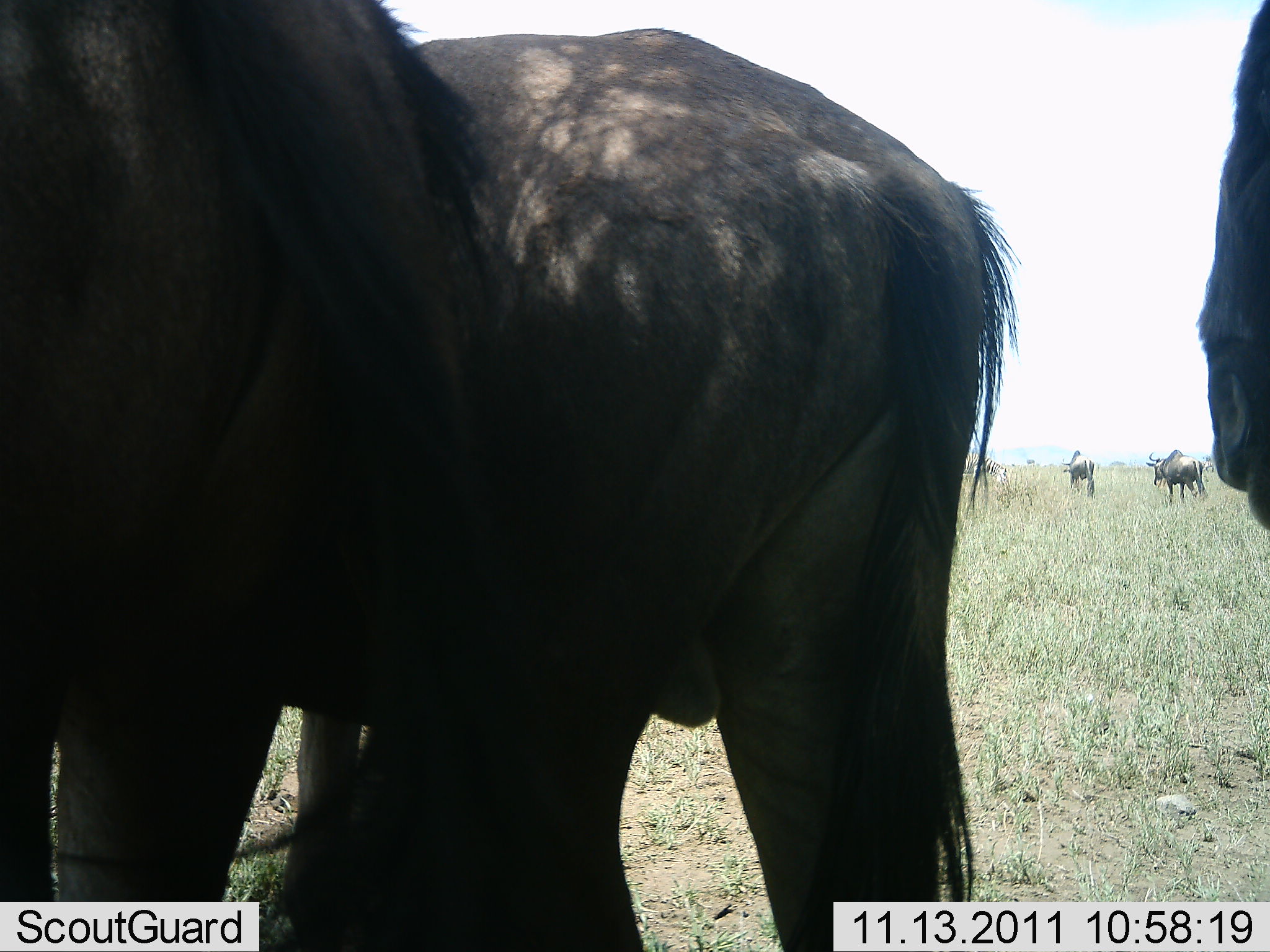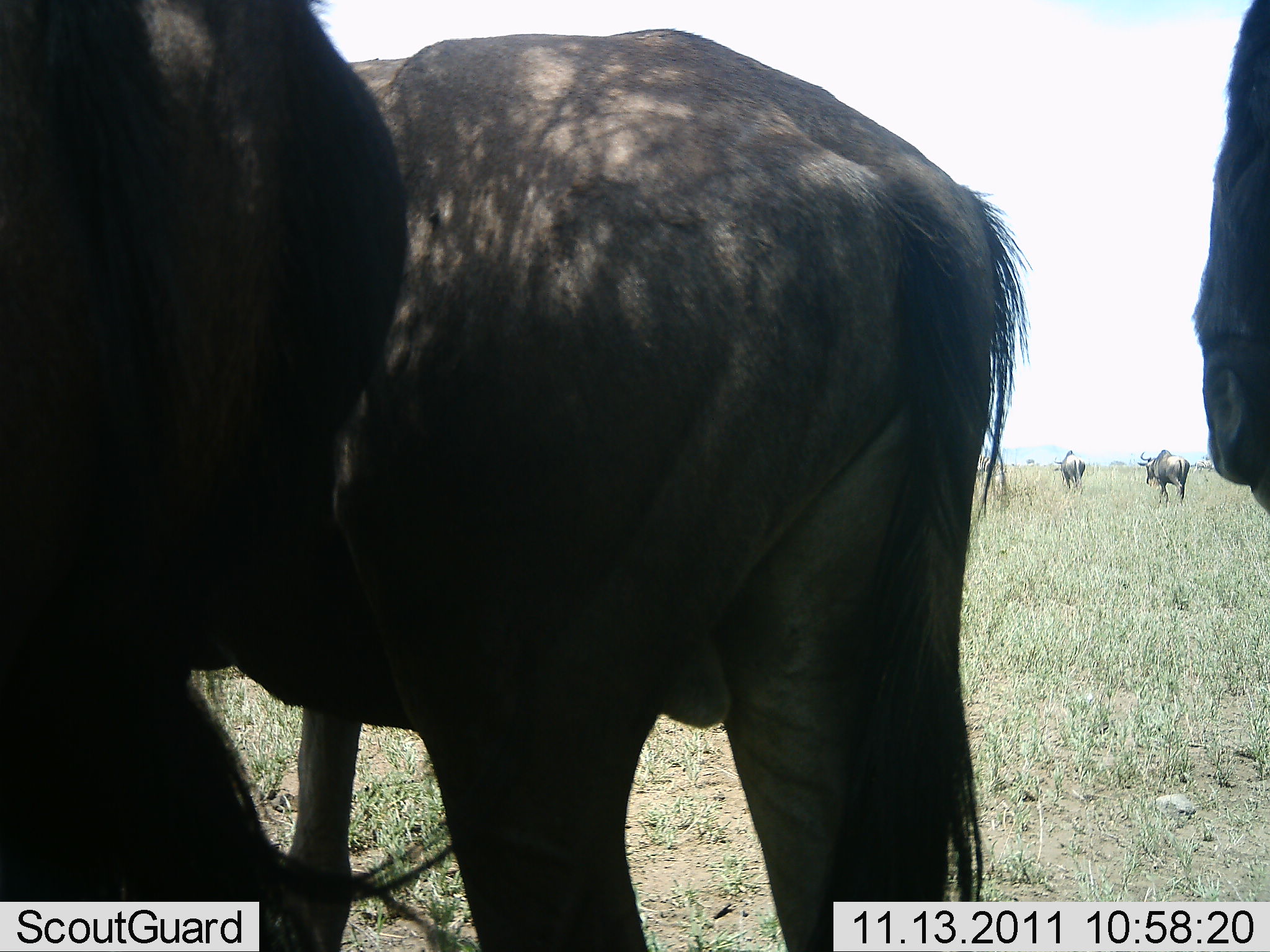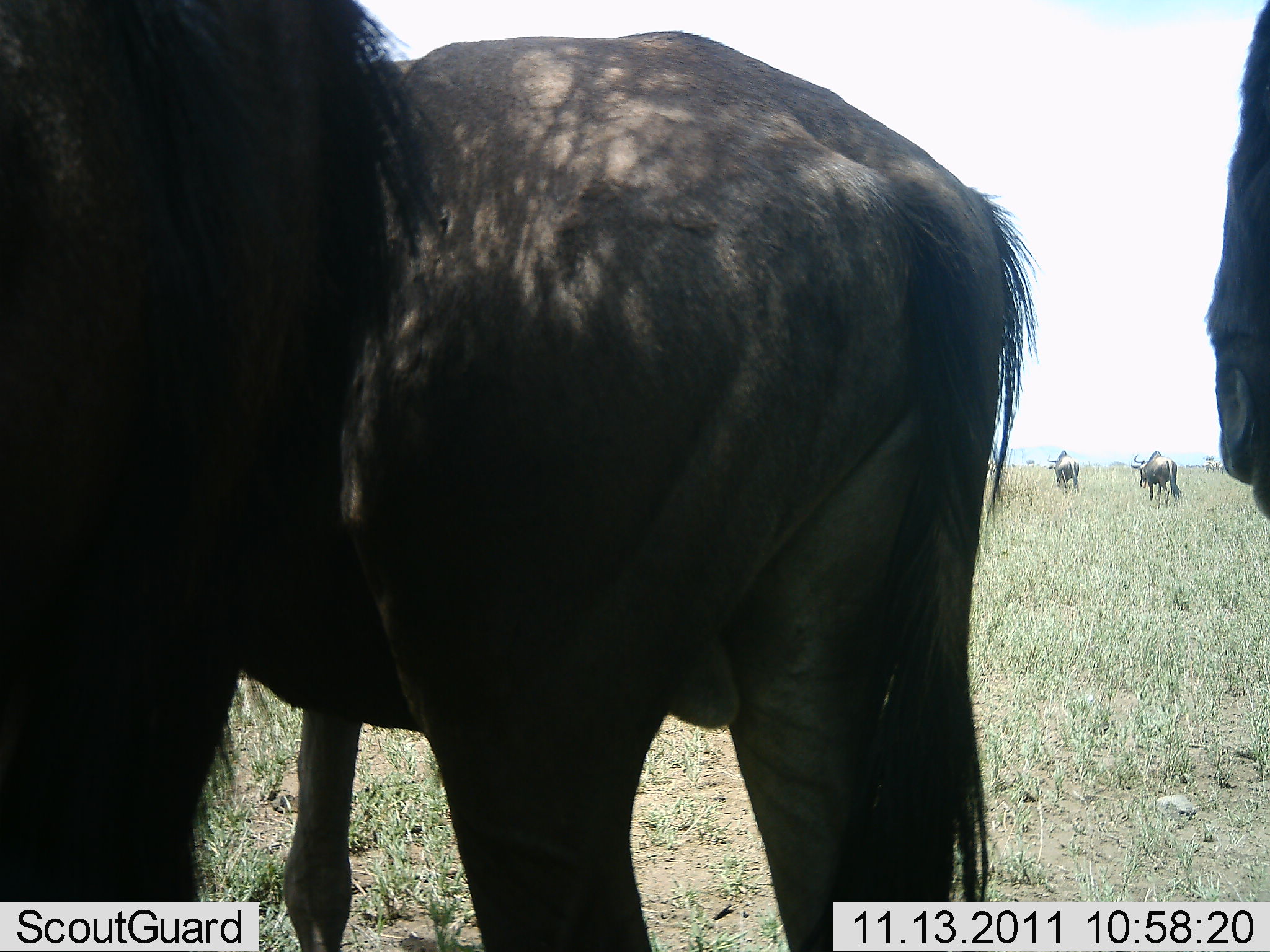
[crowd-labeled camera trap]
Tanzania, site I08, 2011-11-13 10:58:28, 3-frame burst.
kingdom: Animalia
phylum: Chordata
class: Mammalia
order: Artiodactyla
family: Bovidae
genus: Connochaetes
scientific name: Connochaetes taurinus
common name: blue wildebeest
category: wildebeest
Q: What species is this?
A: Wildebeest (blue wildebeest) (Connochaetes taurinus).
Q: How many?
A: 6.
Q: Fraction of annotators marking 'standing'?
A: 91%.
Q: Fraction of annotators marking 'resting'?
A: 0%.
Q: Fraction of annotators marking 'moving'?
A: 45%.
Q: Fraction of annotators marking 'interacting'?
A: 0%.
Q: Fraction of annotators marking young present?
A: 0%.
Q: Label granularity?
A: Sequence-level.